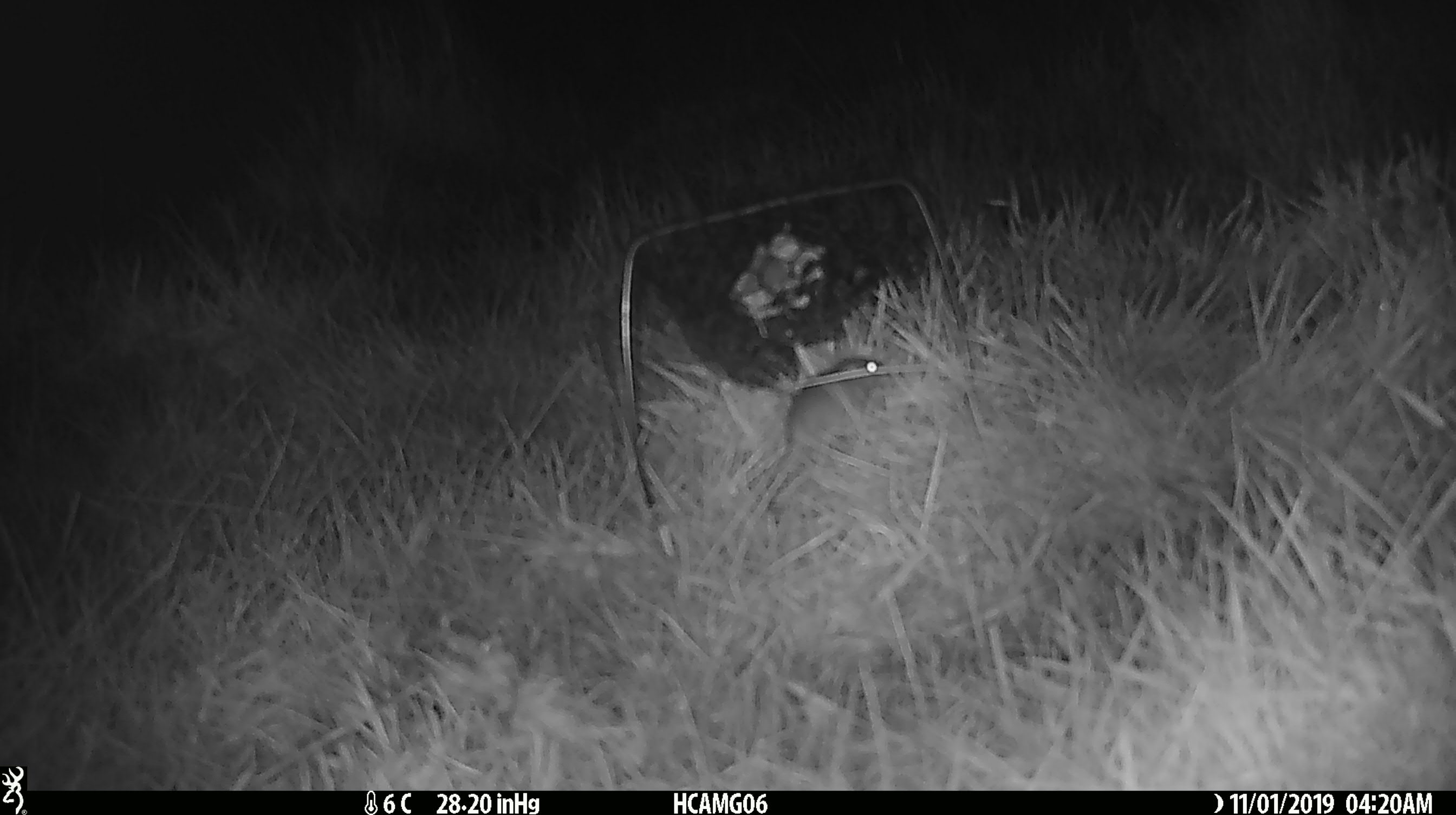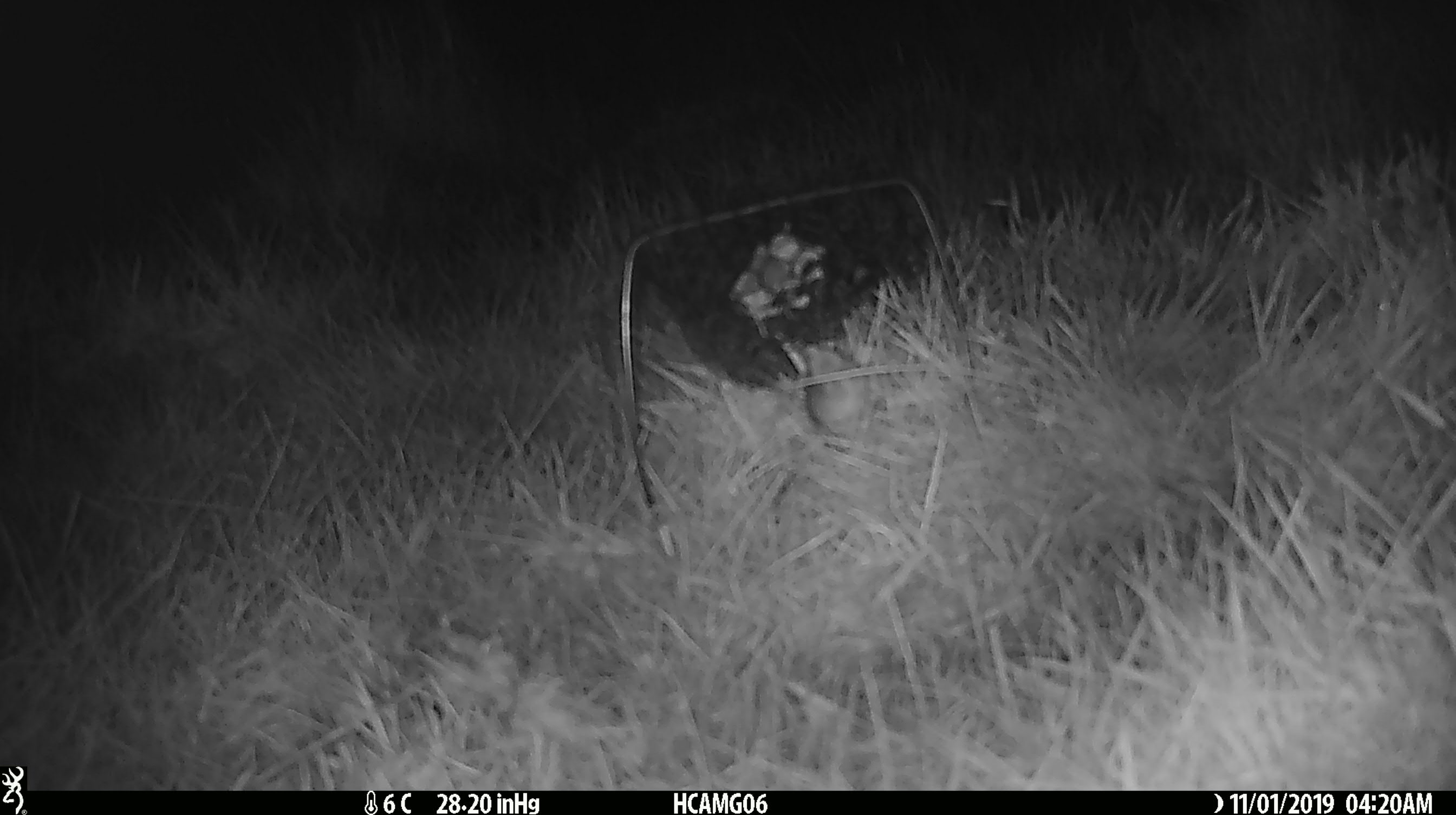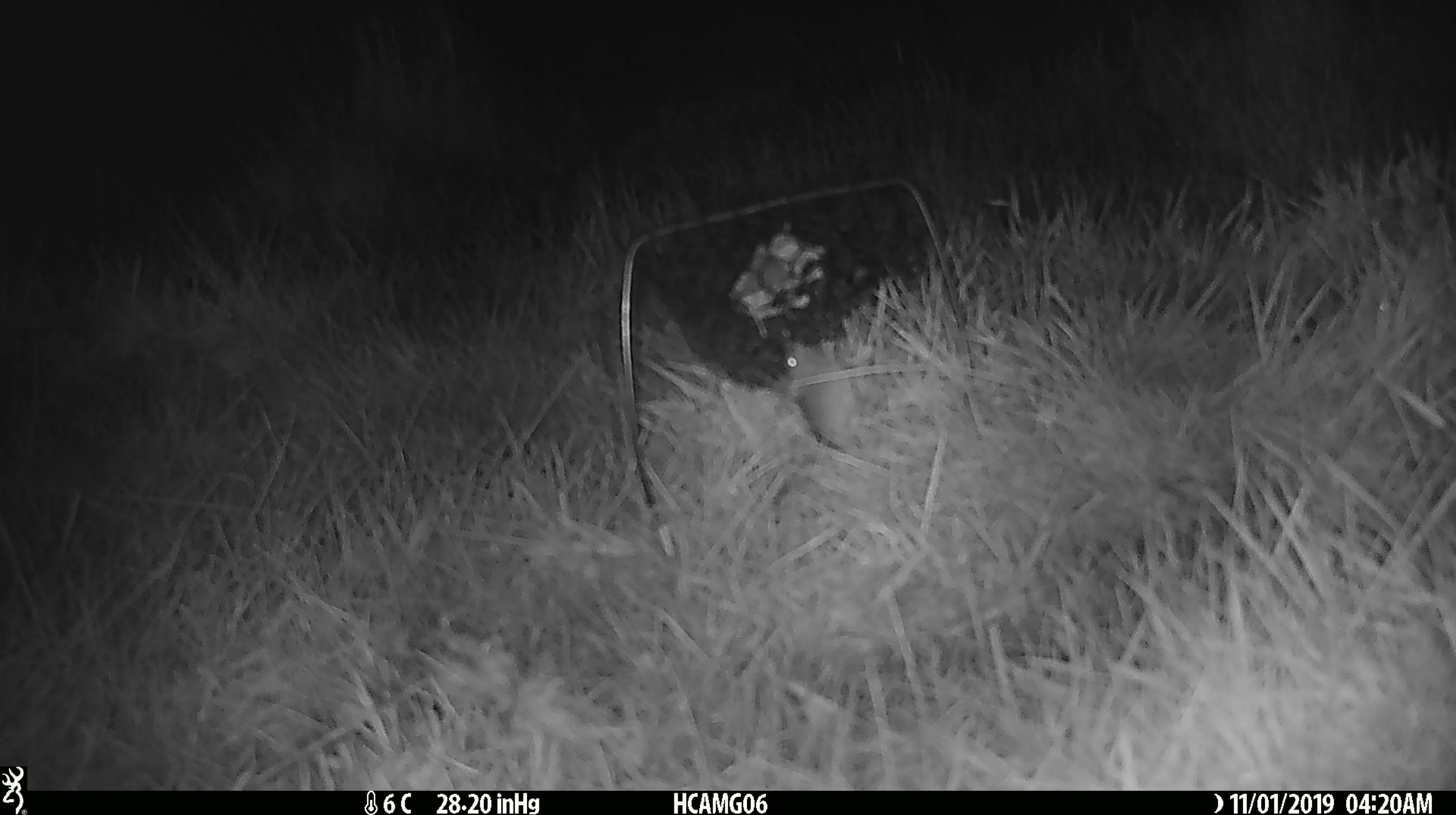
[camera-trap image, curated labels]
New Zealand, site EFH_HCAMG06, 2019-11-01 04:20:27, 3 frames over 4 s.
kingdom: Animalia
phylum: Chordata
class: Mammalia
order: Rodentia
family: Muridae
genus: Mus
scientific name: Mus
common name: mouse